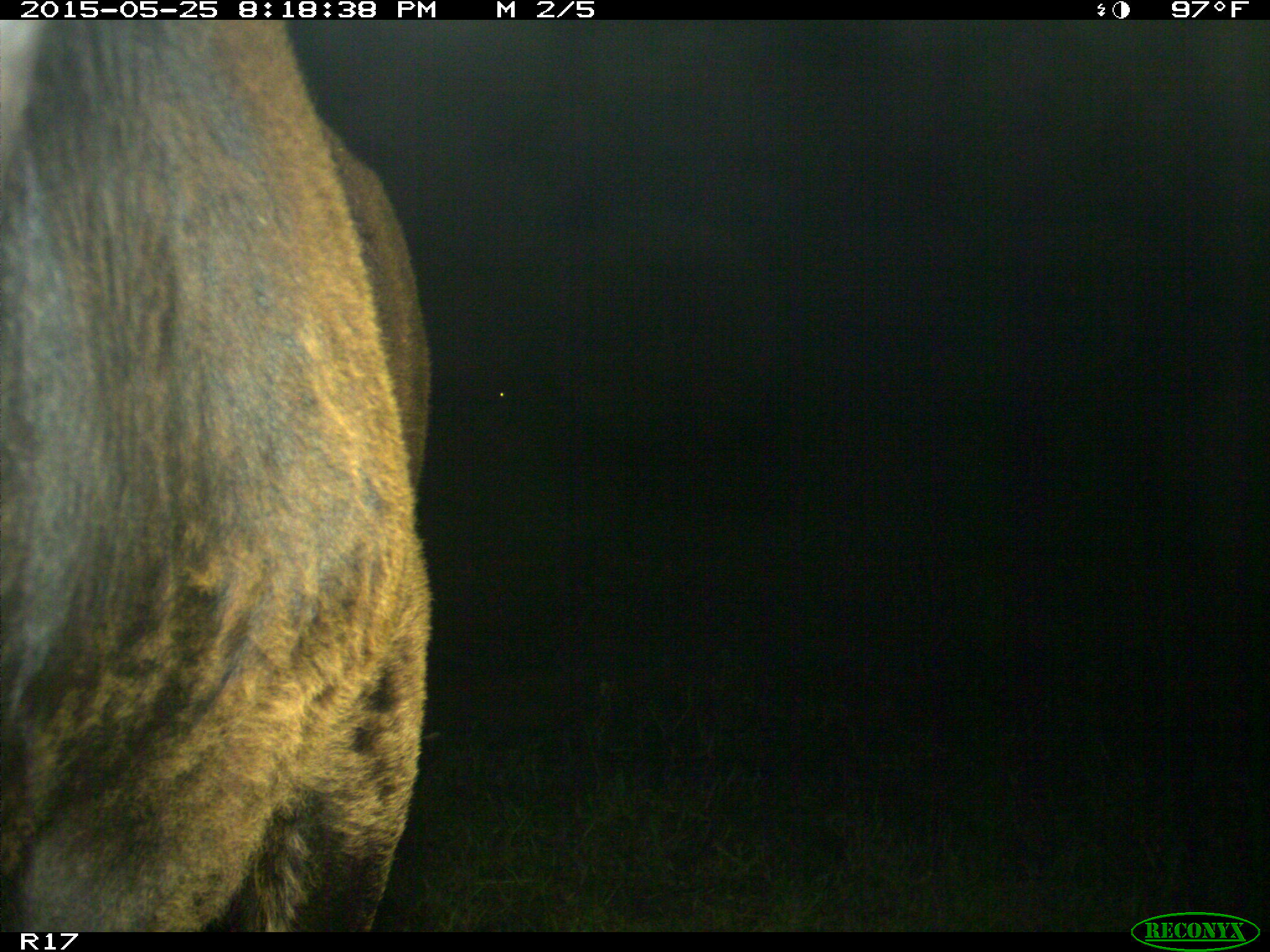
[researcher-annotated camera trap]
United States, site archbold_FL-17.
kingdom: Animalia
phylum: Chordata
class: Mammalia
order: Artiodactyla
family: Bovidae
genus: Bos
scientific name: Bos taurus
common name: domestic cow